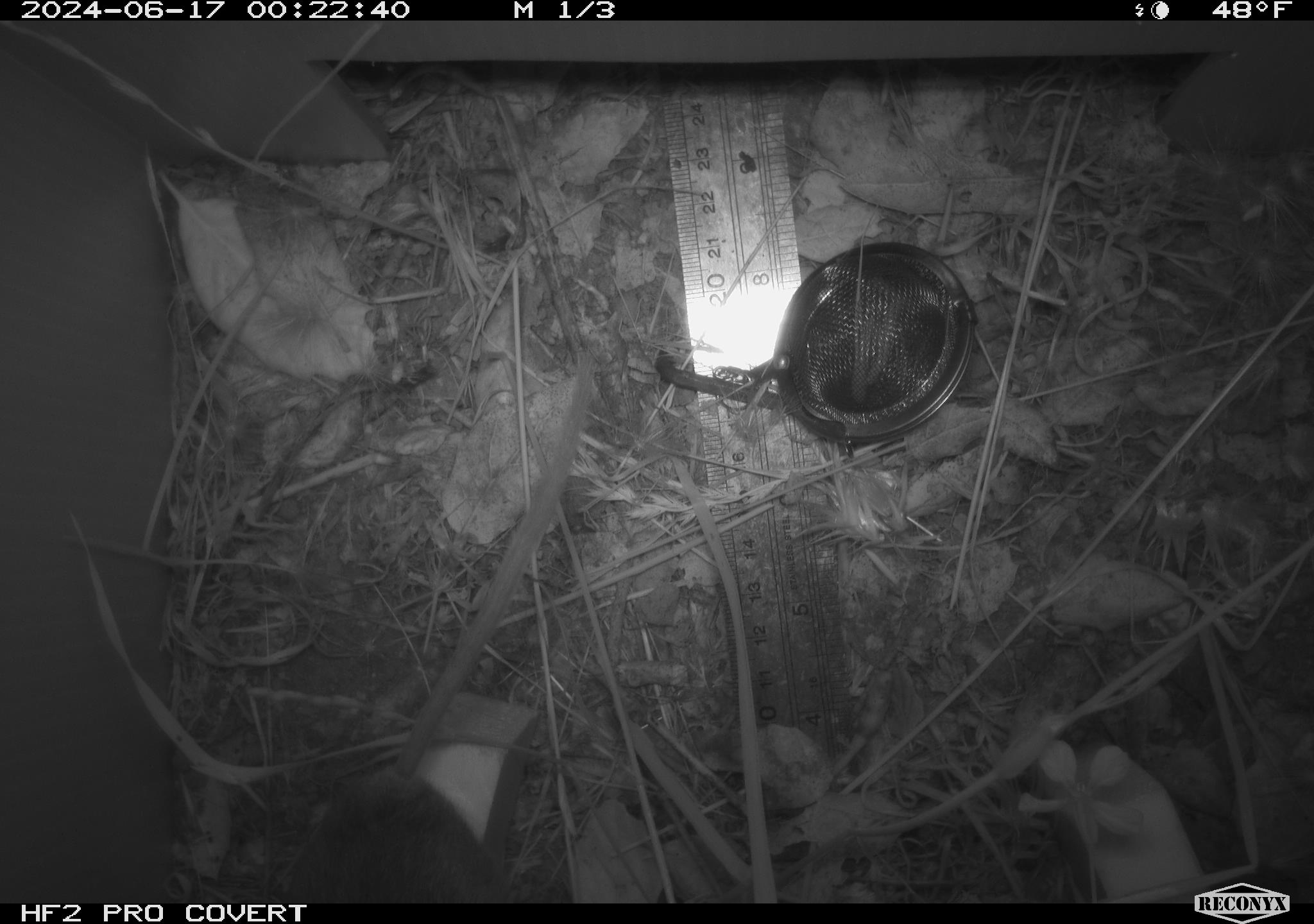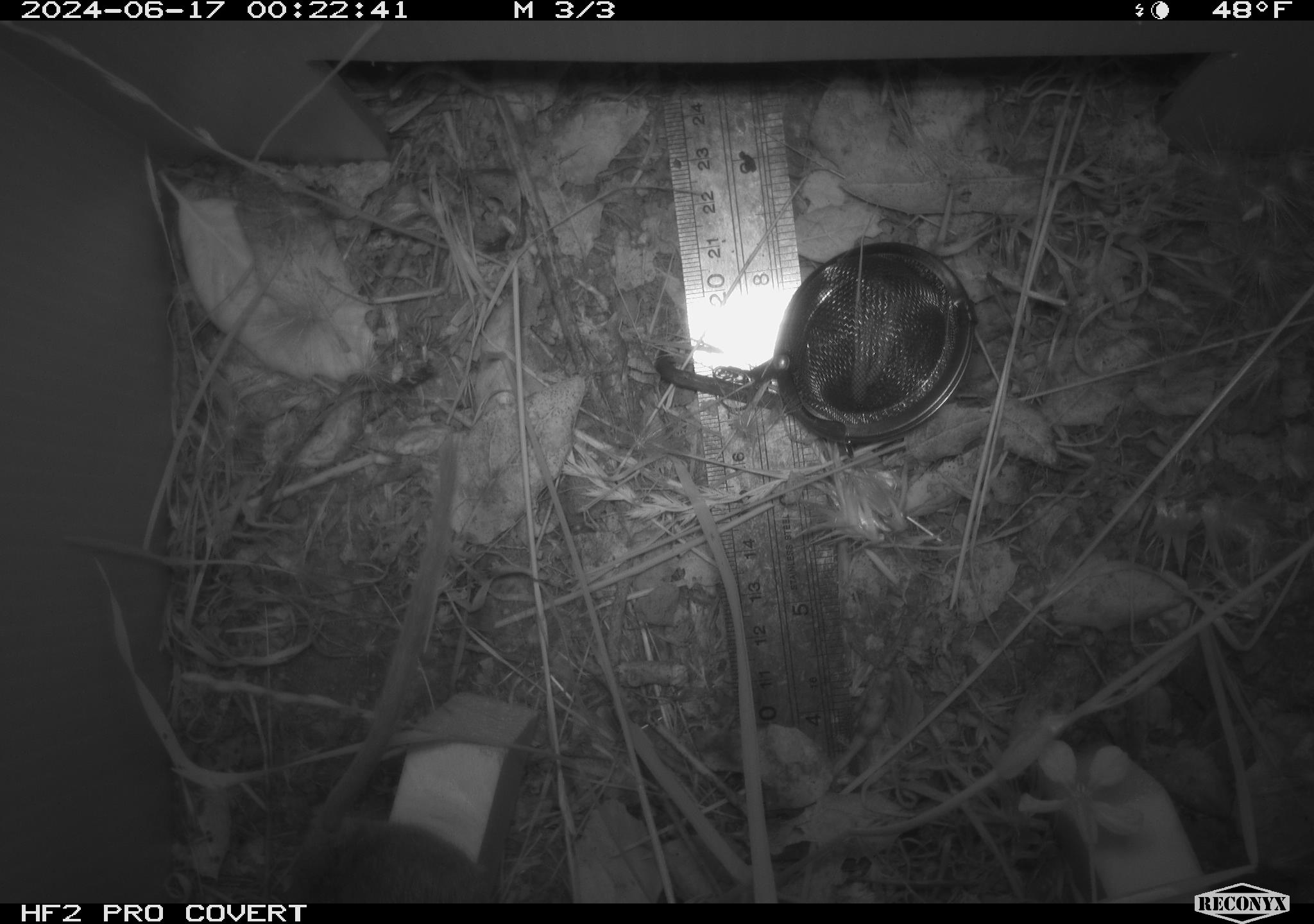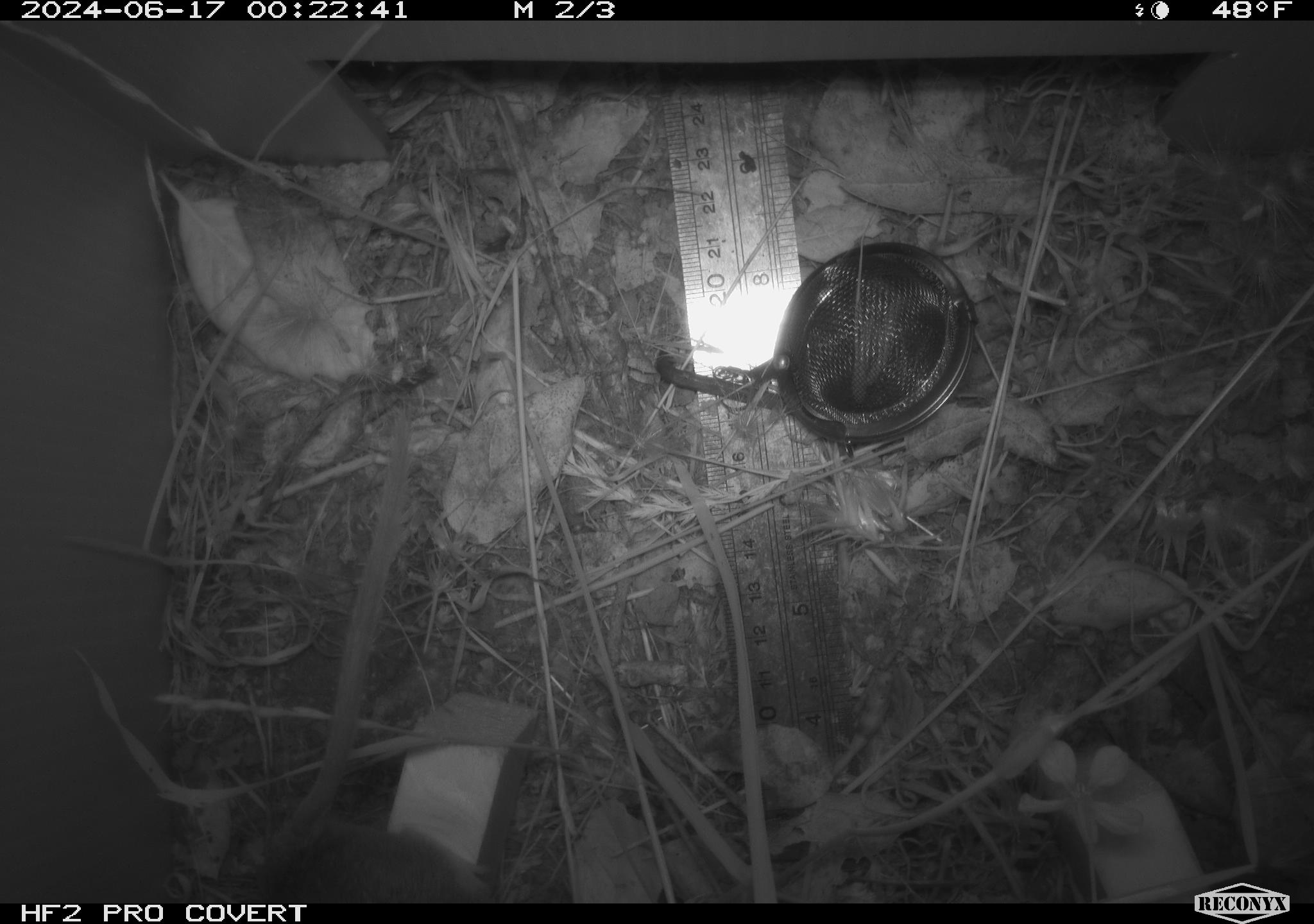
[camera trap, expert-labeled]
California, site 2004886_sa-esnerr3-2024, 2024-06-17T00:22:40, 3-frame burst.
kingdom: Animalia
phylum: Chordata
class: Mammalia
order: Rodentia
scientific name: Rodentia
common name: rodent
Rodent (Rodentia).